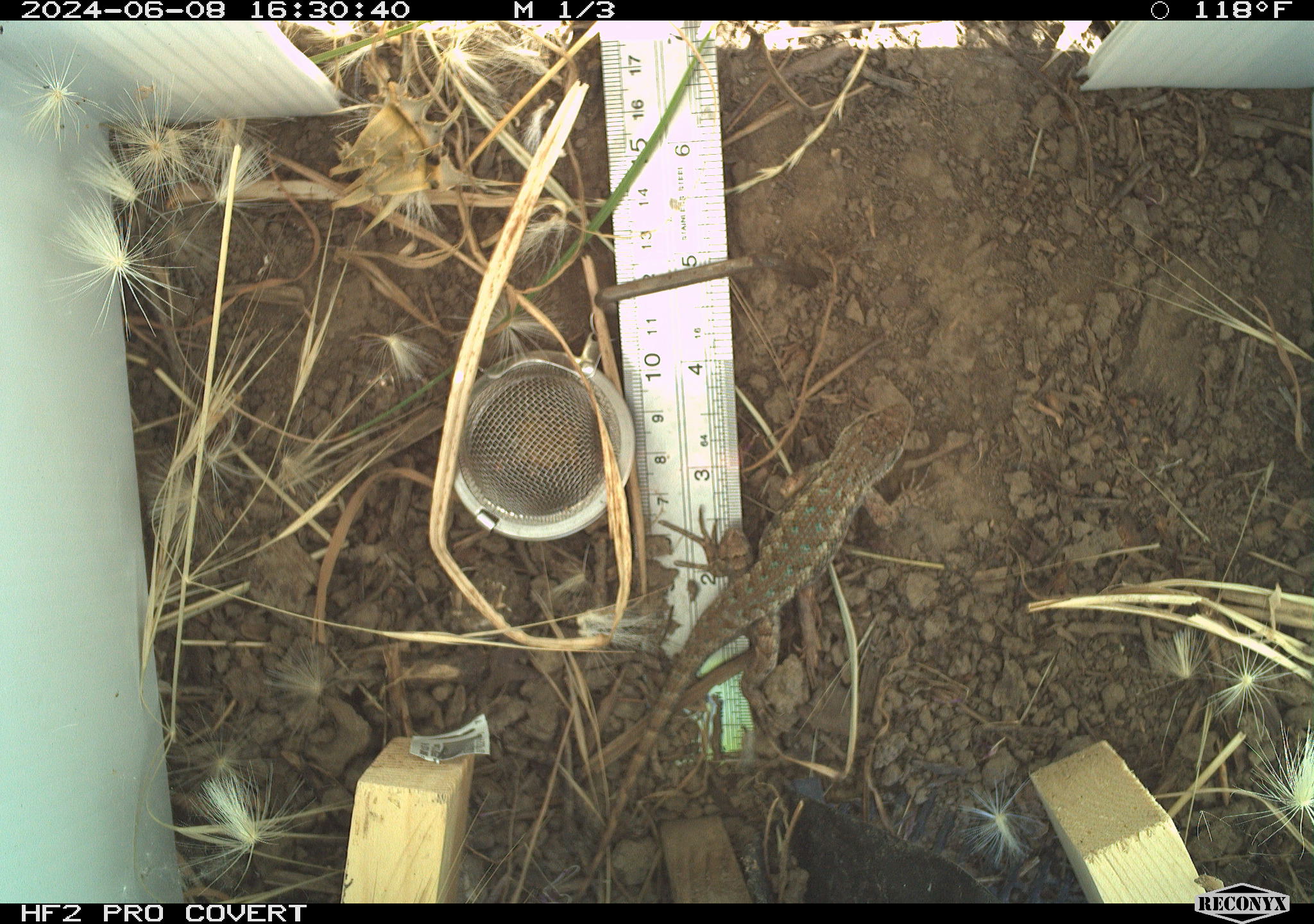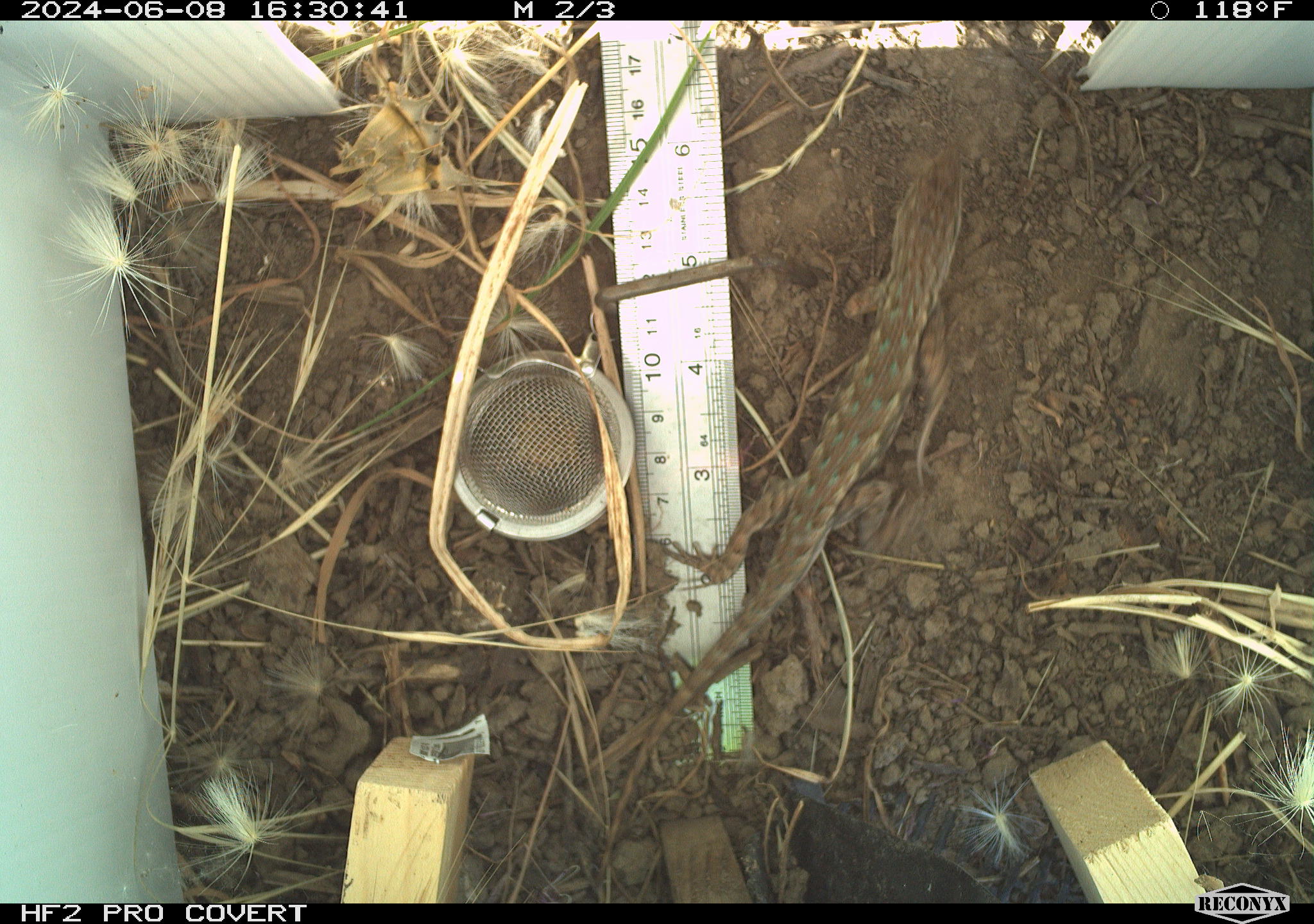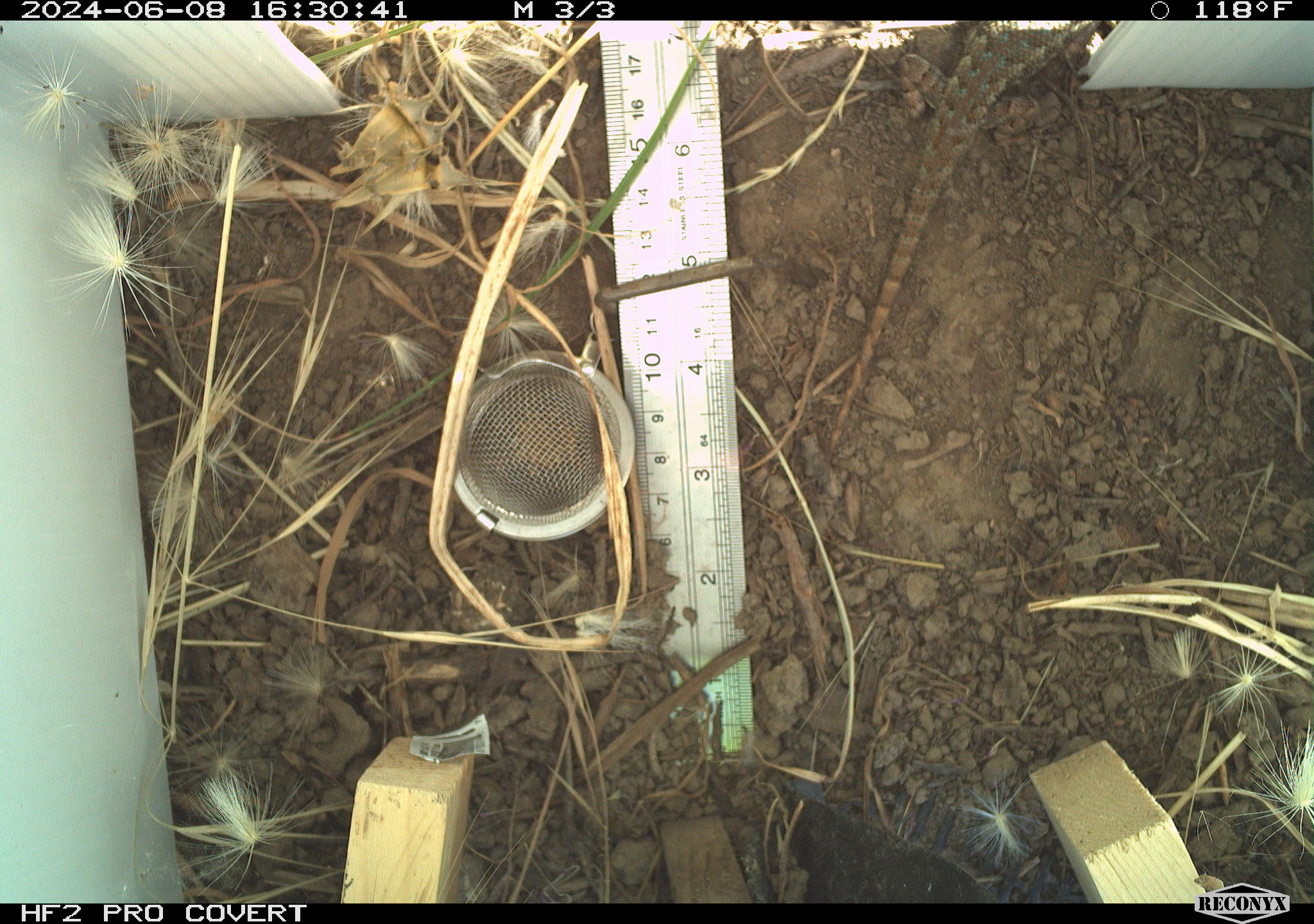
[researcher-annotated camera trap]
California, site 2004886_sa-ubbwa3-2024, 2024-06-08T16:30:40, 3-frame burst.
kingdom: Animalia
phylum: Chordata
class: Reptilia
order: Squamata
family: Phrynosomatidae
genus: Sceloporus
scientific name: Sceloporus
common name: spiny lizards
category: sceloporus species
Sceloporus species (spiny lizards) (Sceloporus).